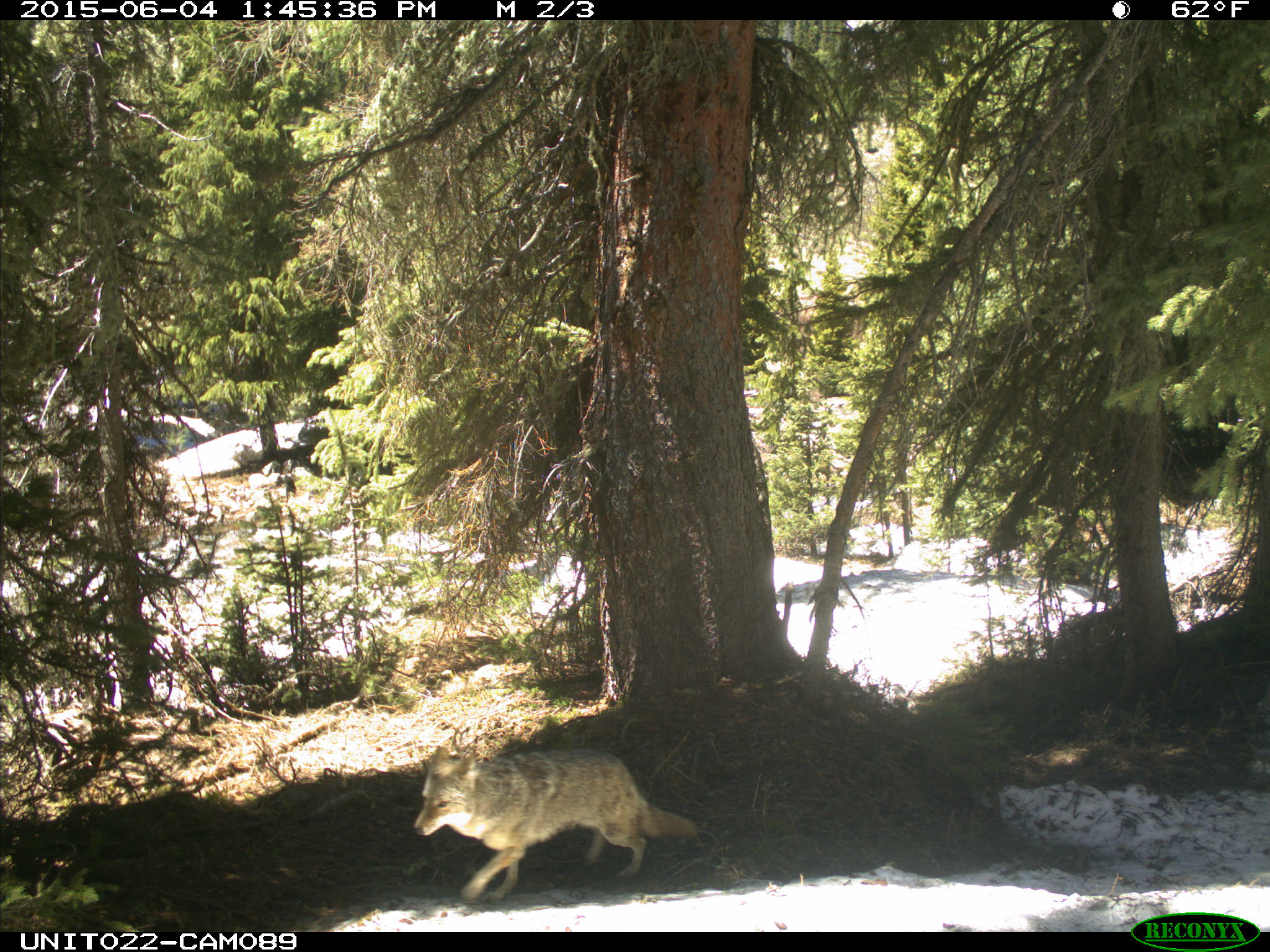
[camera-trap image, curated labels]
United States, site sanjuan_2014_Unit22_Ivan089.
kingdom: Animalia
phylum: Chordata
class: Mammalia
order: Carnivora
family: Canidae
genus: Canis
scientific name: Canis latrans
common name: coyote